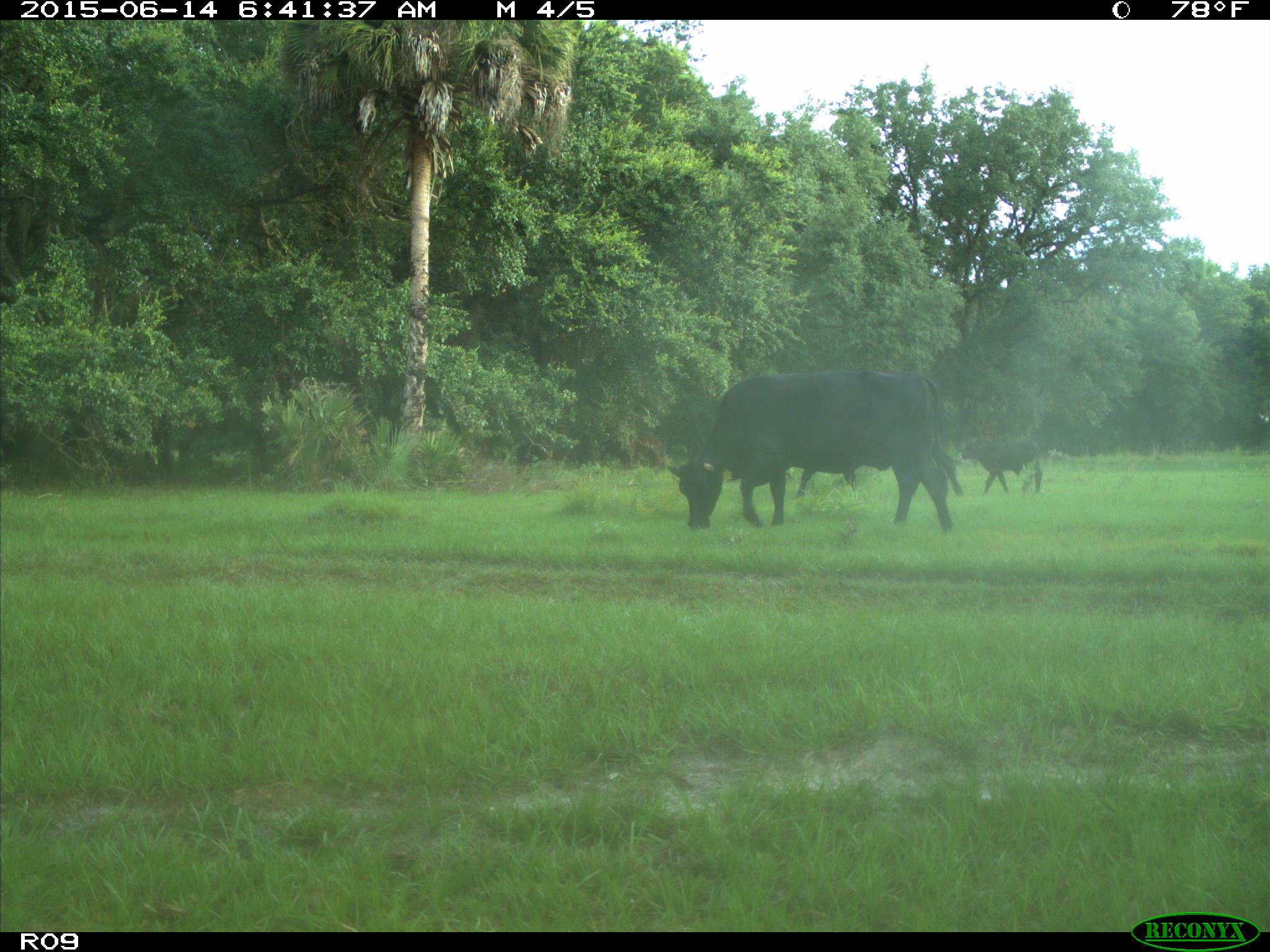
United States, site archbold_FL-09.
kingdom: Animalia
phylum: Chordata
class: Mammalia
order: Artiodactyla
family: Bovidae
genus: Bos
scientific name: Bos taurus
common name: domestic cow